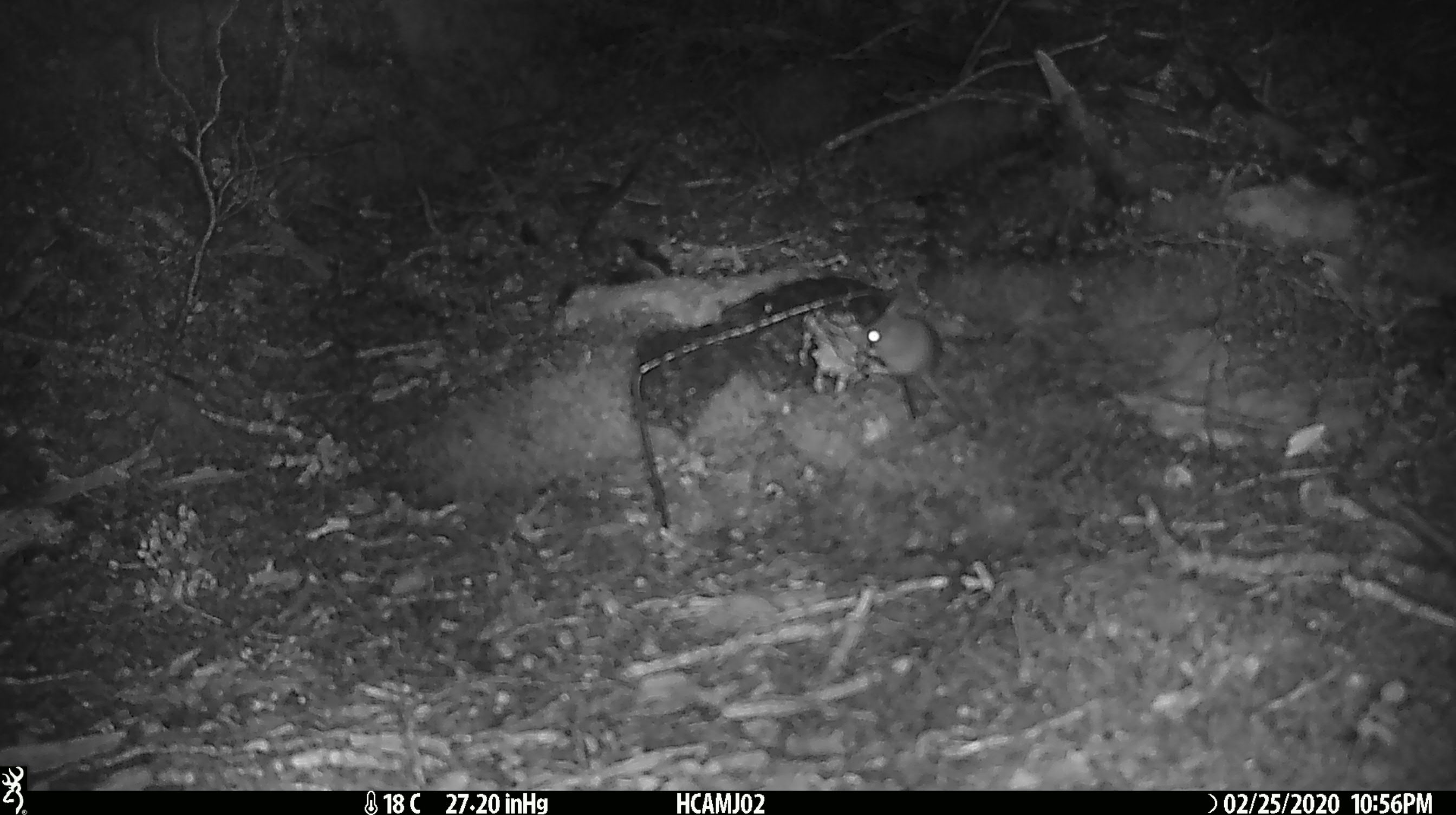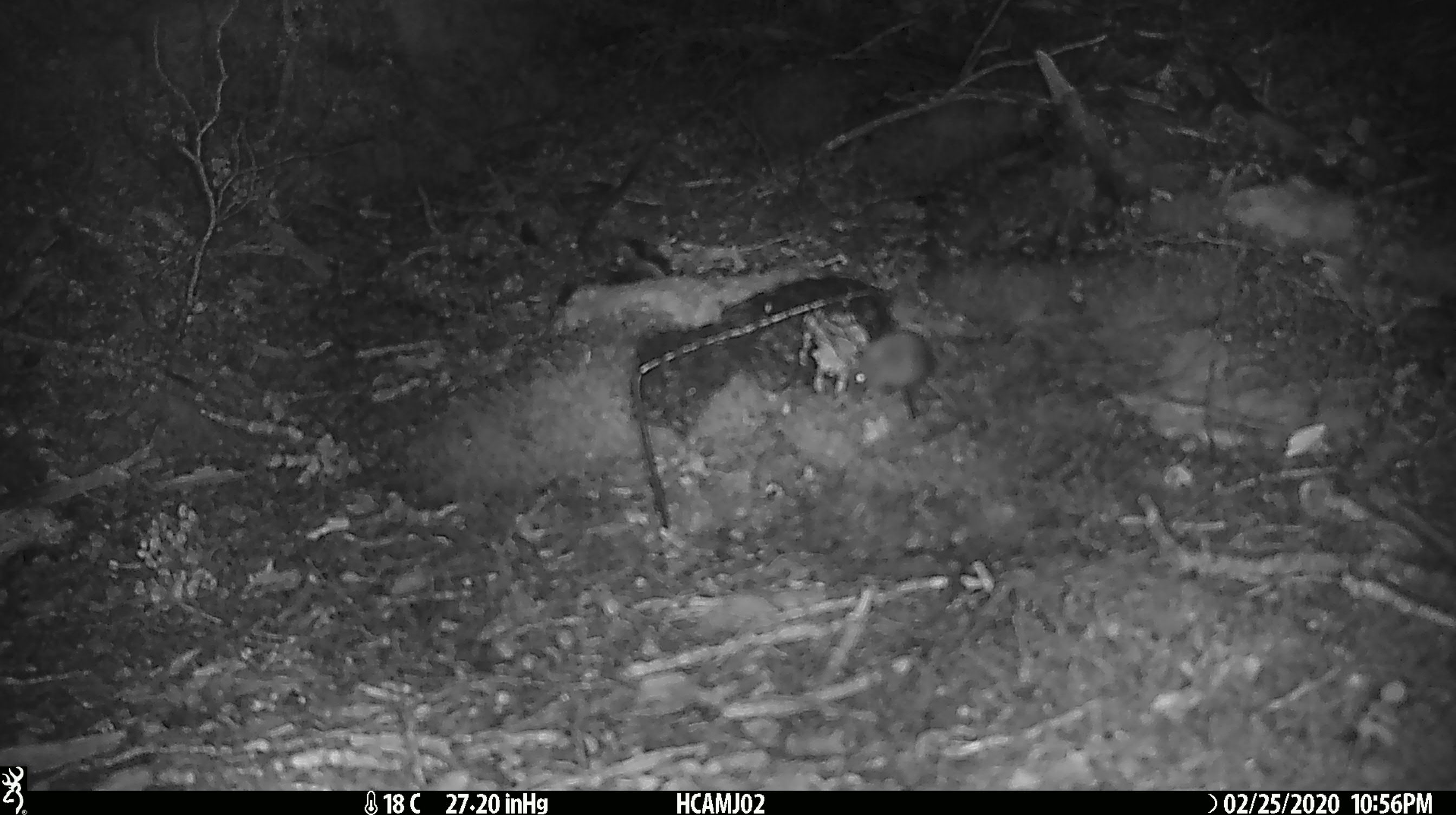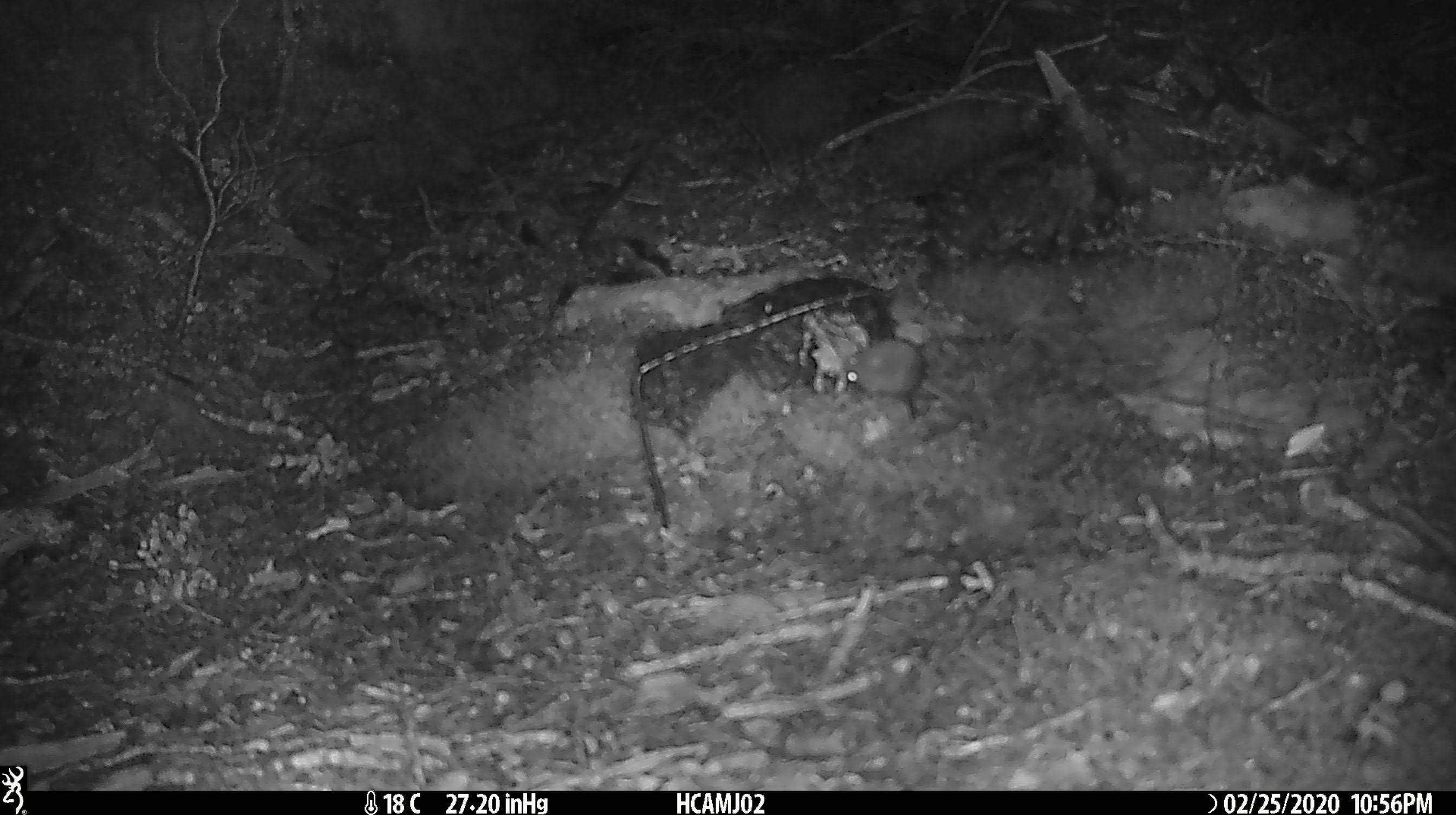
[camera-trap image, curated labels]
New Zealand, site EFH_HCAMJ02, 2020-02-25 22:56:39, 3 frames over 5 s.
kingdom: Animalia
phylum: Chordata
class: Mammalia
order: Rodentia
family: Muridae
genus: Mus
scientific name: Mus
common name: mouse